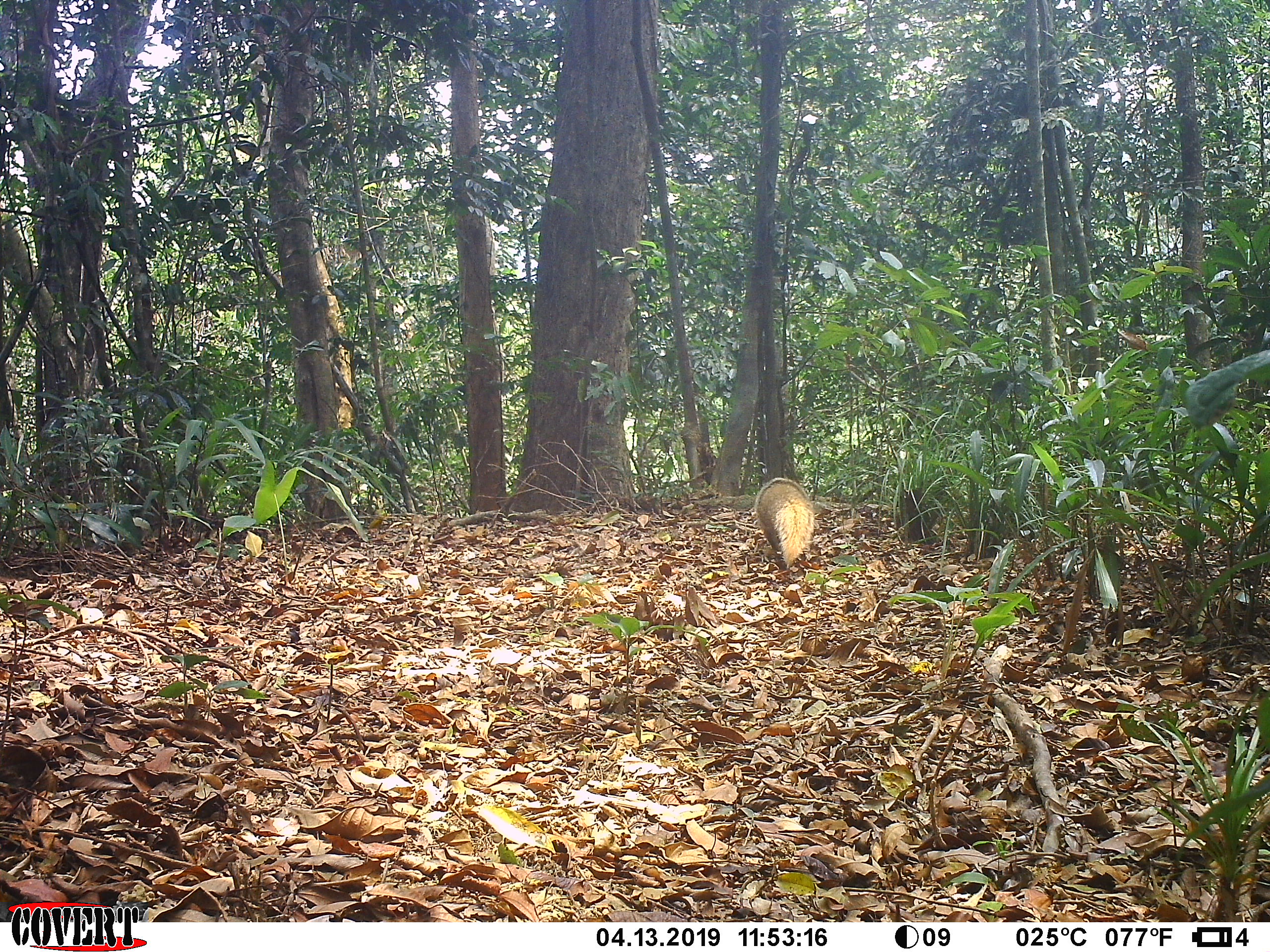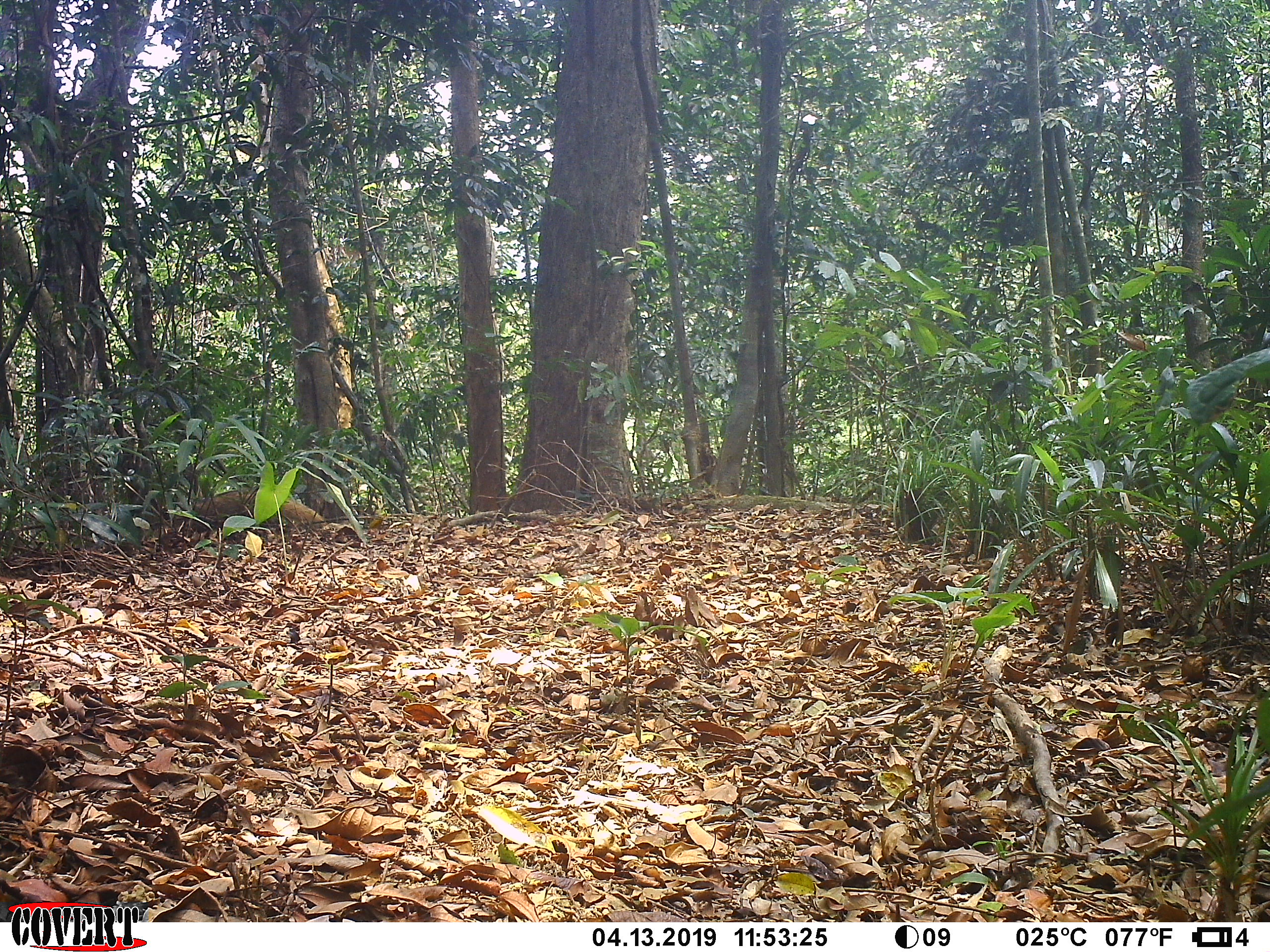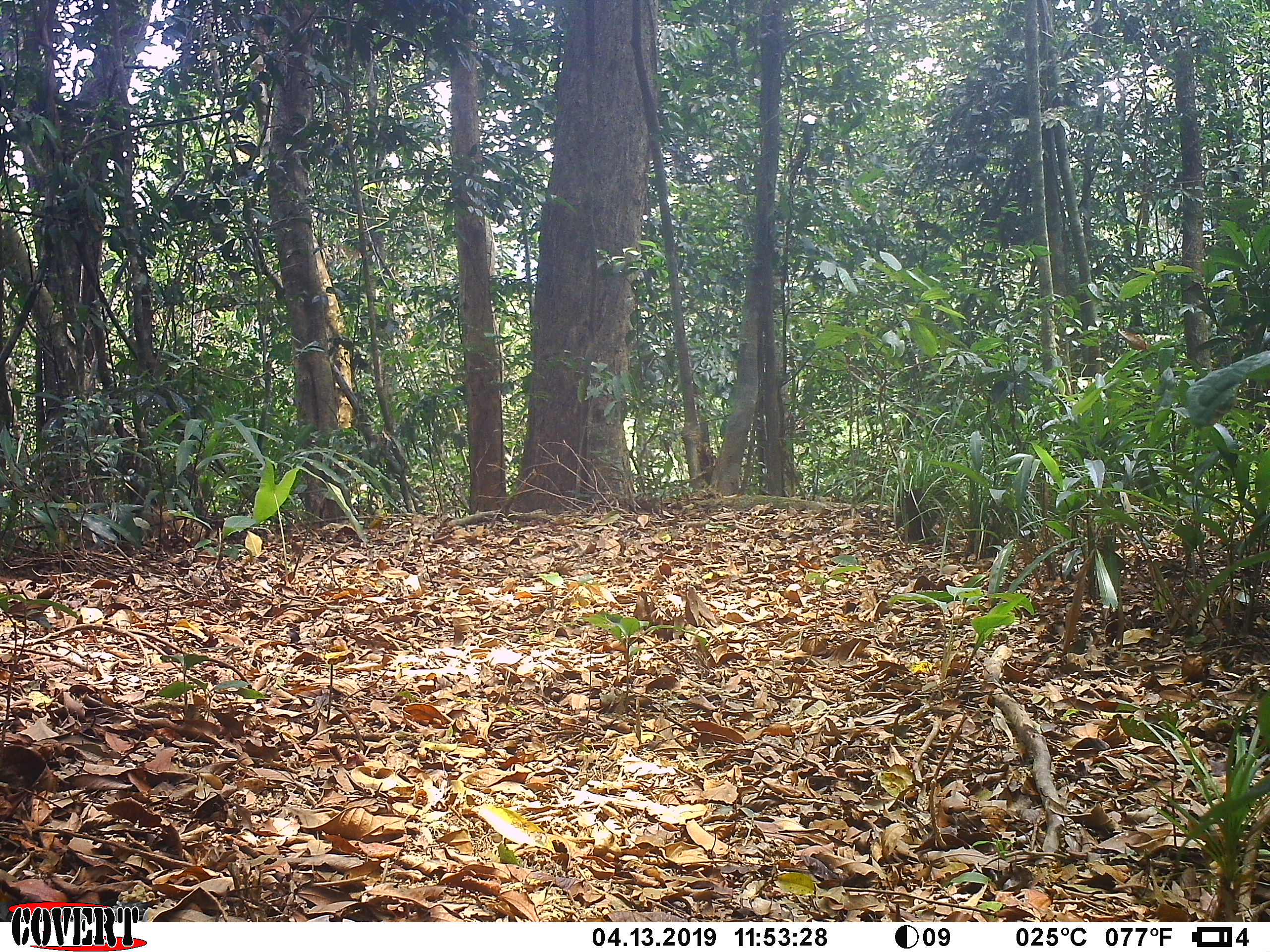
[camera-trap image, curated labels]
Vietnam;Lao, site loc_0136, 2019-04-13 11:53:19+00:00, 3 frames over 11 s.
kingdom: Animalia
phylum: Chordata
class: Mammalia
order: Carnivora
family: Herpestidae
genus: Urva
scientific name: Urva urva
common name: crab-eating mongoose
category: crab eating mongoose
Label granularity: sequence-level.